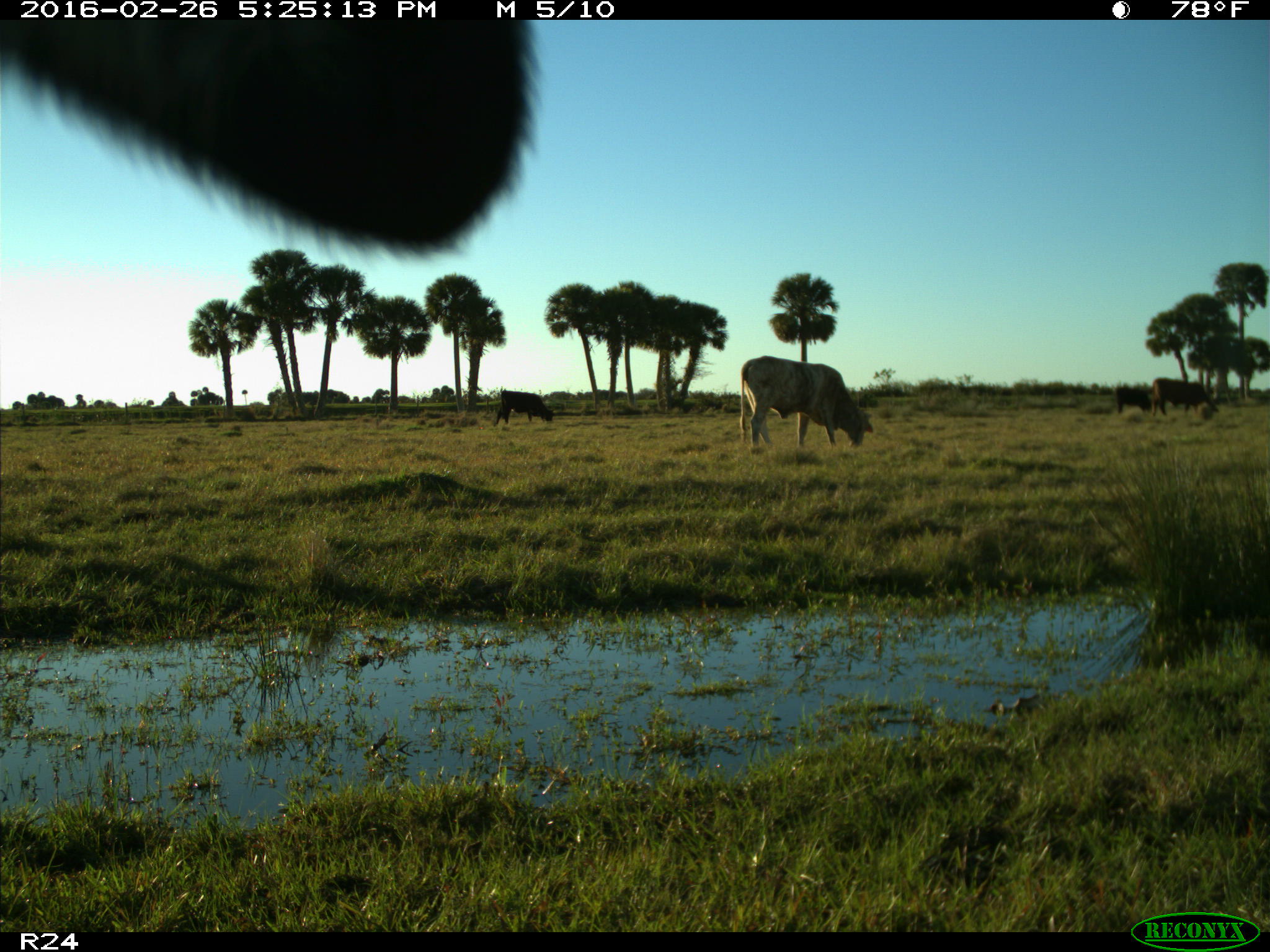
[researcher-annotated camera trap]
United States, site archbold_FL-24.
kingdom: Animalia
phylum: Chordata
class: Mammalia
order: Artiodactyla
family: Bovidae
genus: Bos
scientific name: Bos taurus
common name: domestic cow